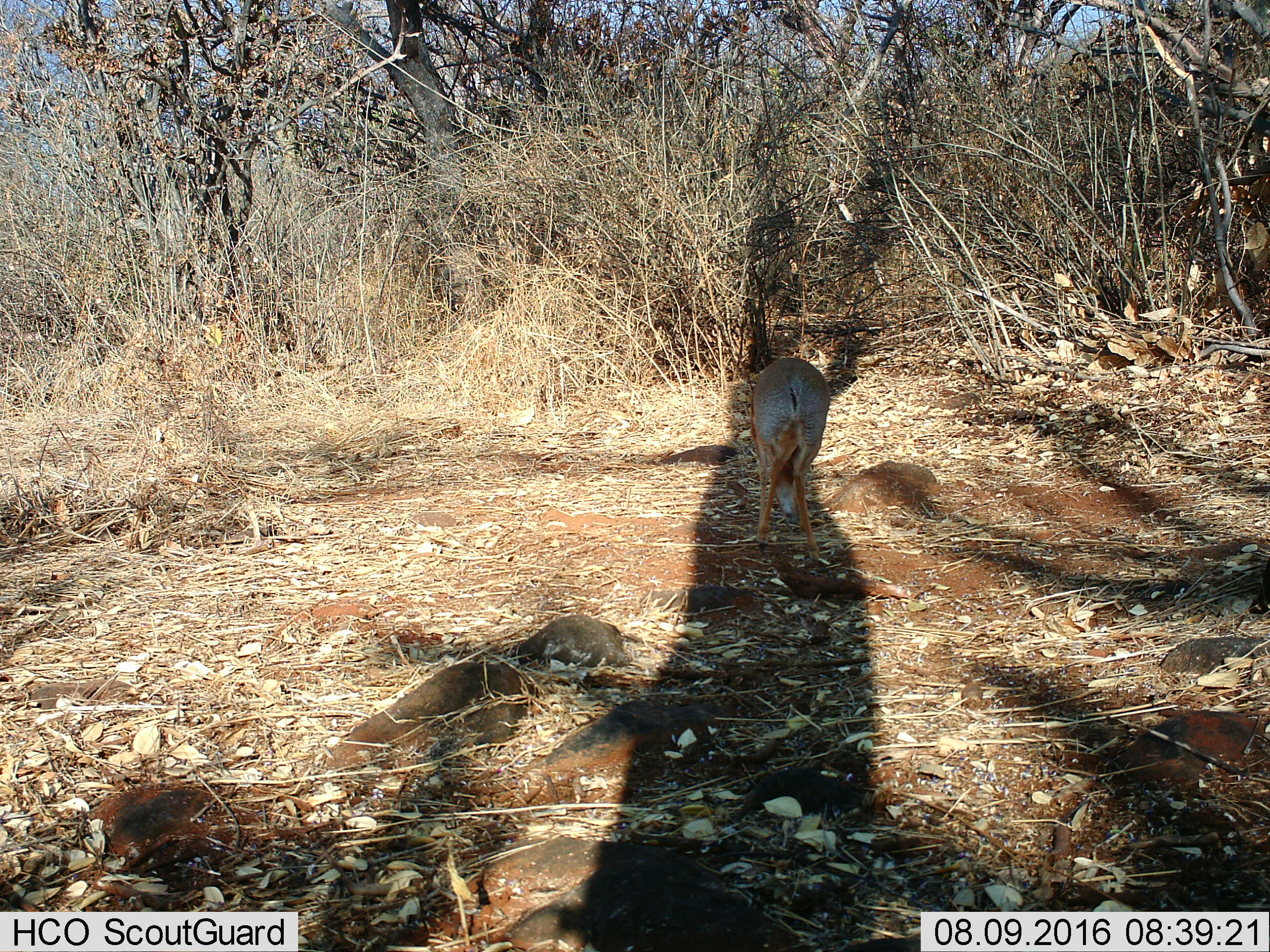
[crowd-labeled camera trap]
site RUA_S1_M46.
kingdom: Animalia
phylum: Chordata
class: Mammalia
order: Artiodactyla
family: Bovidae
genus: Madoqua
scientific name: Madoqua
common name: dik-dik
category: dikdik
Dikdik (dik-dik) (Madoqua), count 1. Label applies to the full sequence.